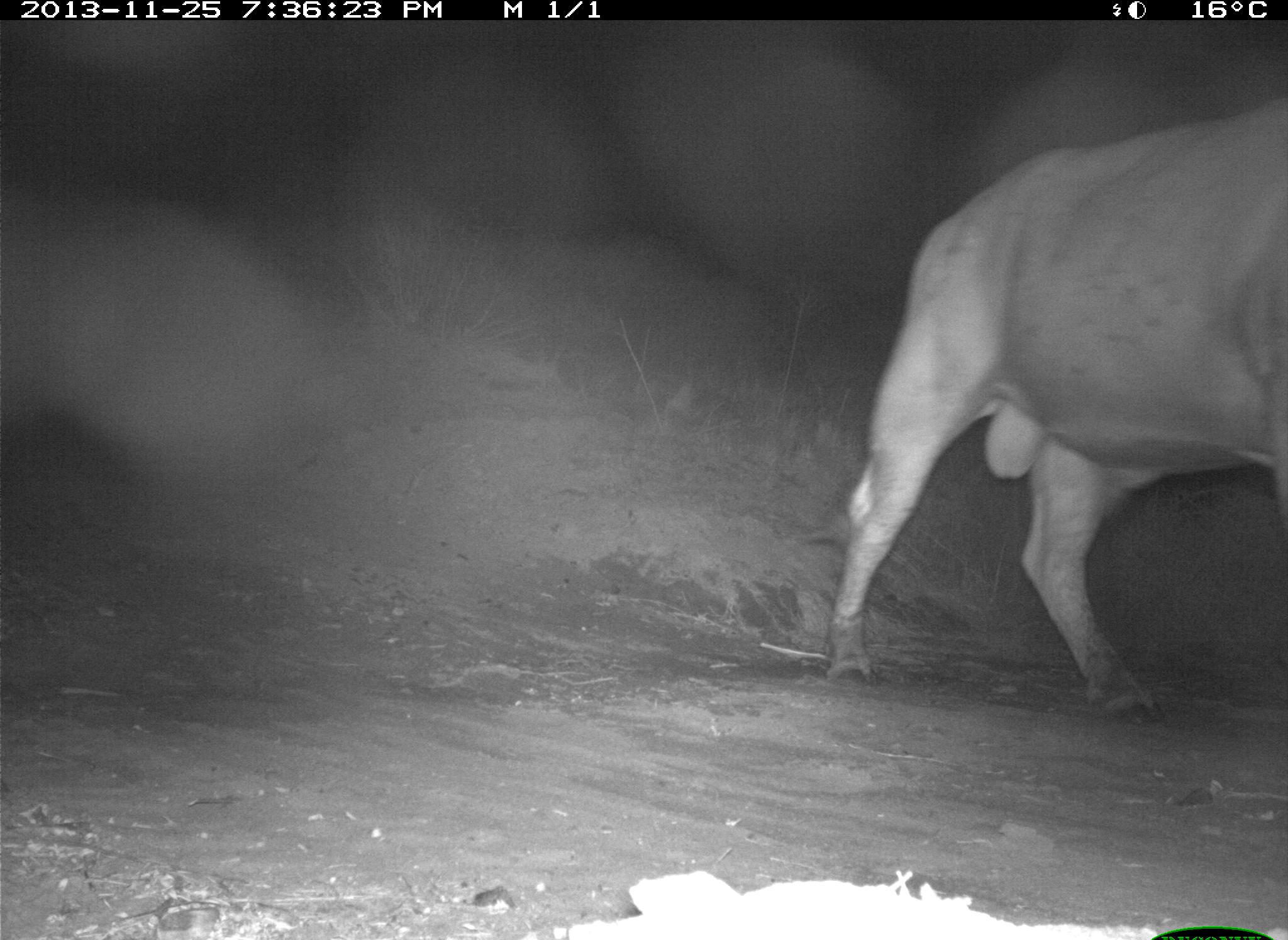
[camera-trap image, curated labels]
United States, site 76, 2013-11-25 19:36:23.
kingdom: Animalia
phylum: Chordata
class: Mammalia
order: Artiodactyla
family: Bovidae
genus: Bos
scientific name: Bos taurus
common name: cow